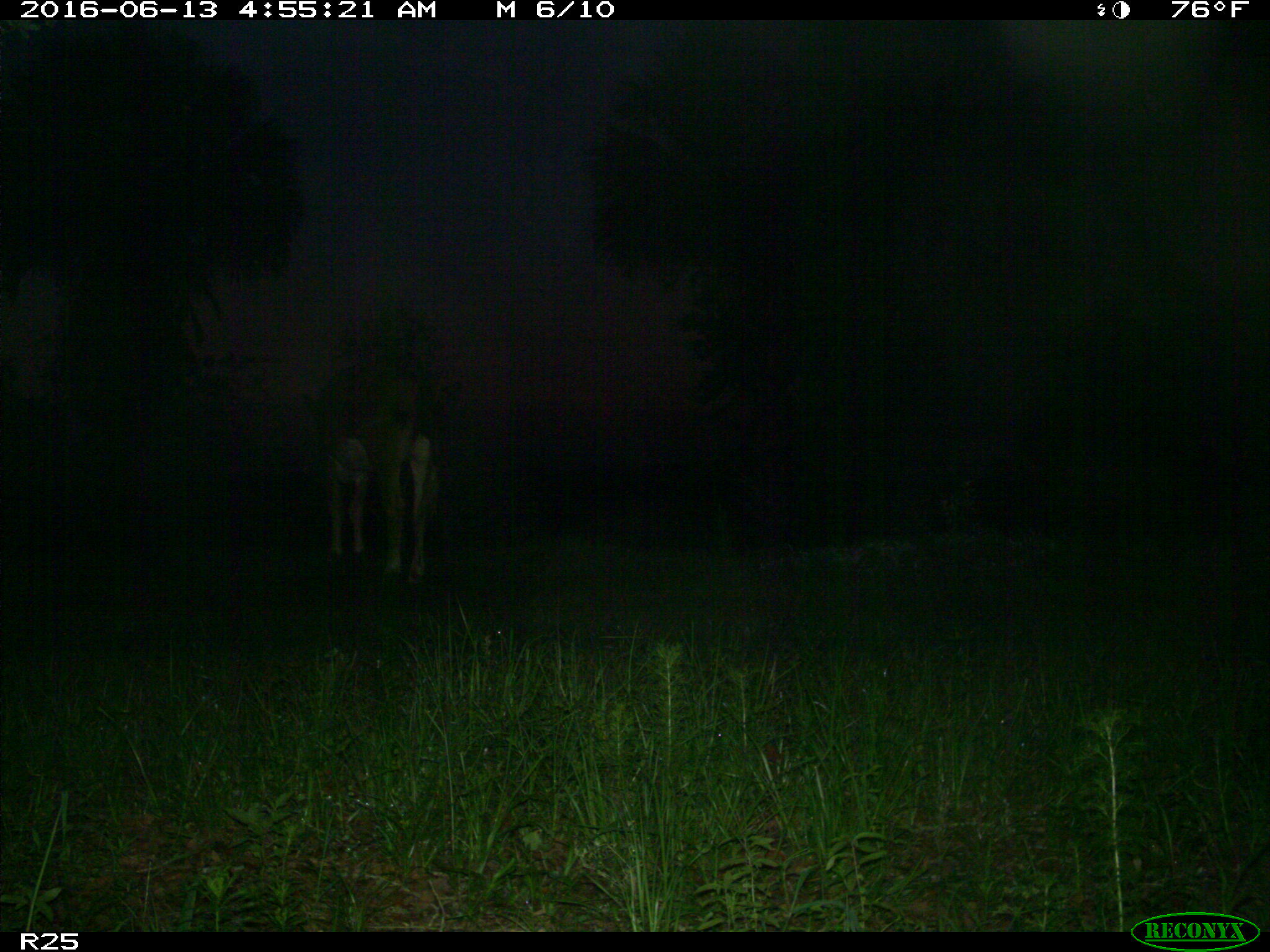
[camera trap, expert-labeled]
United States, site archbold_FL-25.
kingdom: Animalia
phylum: Chordata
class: Mammalia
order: Artiodactyla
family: Bovidae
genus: Bos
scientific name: Bos taurus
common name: domestic cow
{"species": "Bos taurus (domestic cow)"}